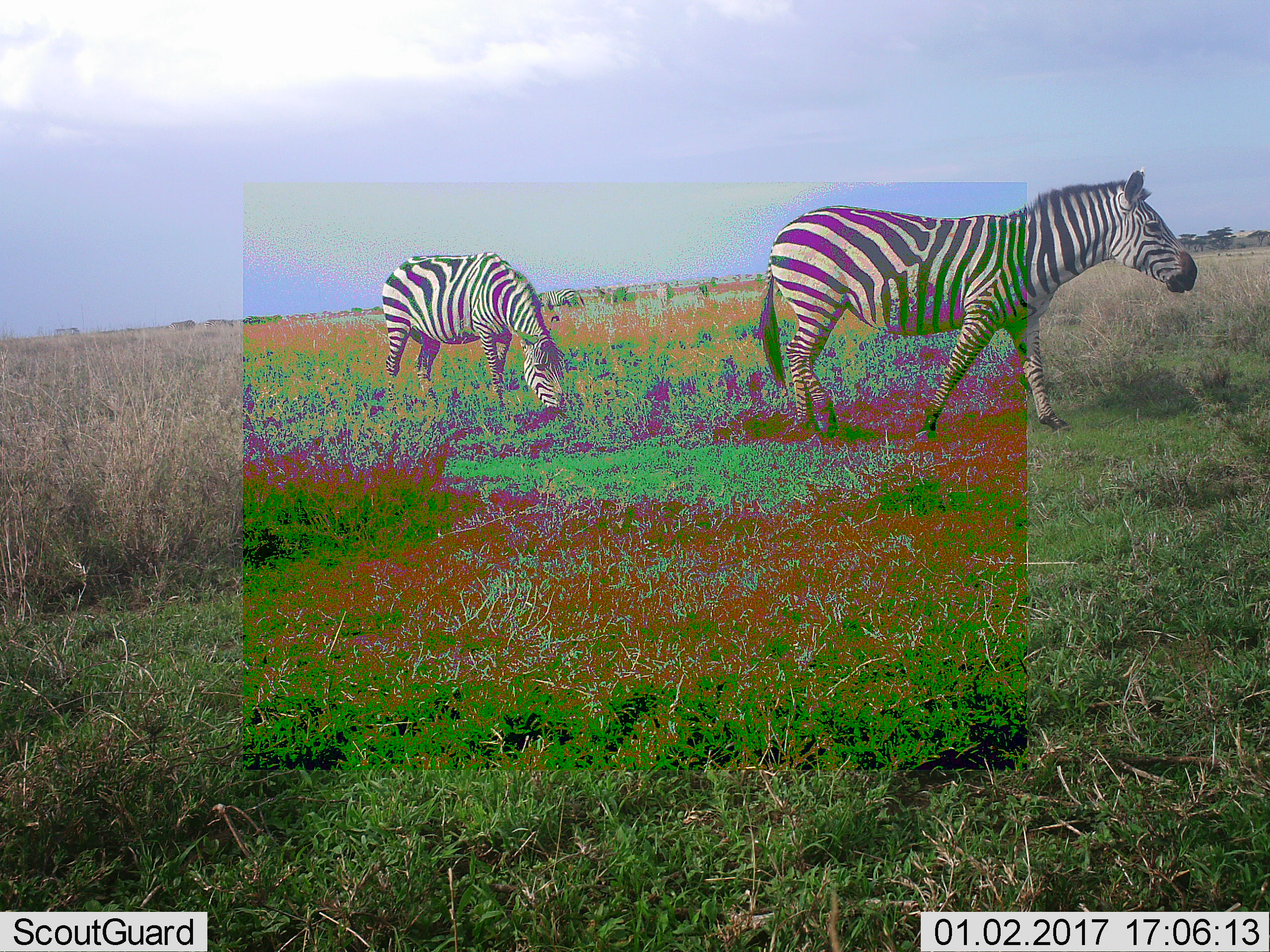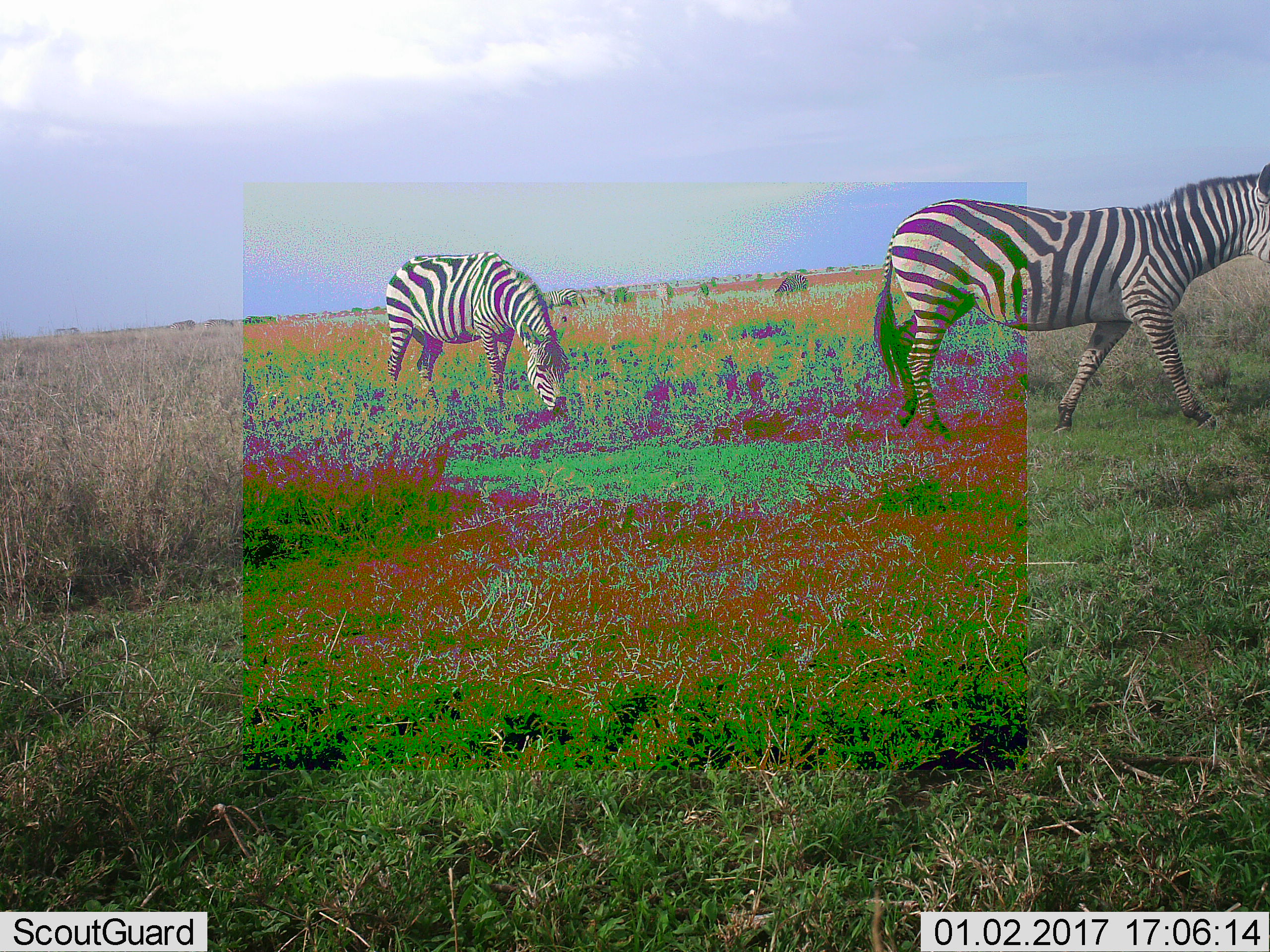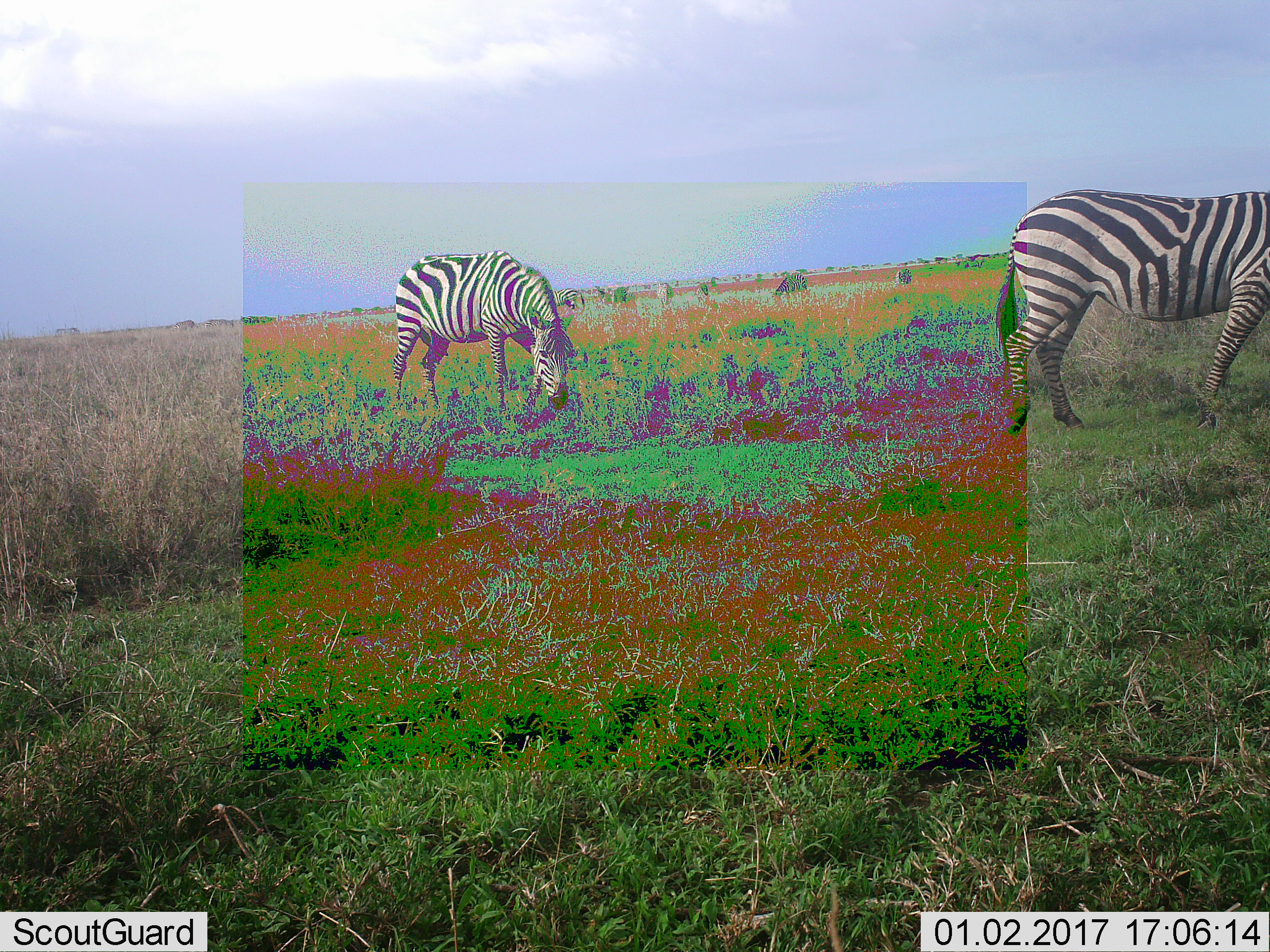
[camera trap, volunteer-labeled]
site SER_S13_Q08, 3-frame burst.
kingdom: Animalia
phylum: Chordata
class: Mammalia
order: Perissodactyla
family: Equidae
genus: Equus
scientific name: Equus quagga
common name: plains zebra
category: zebraplains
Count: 5.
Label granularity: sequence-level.